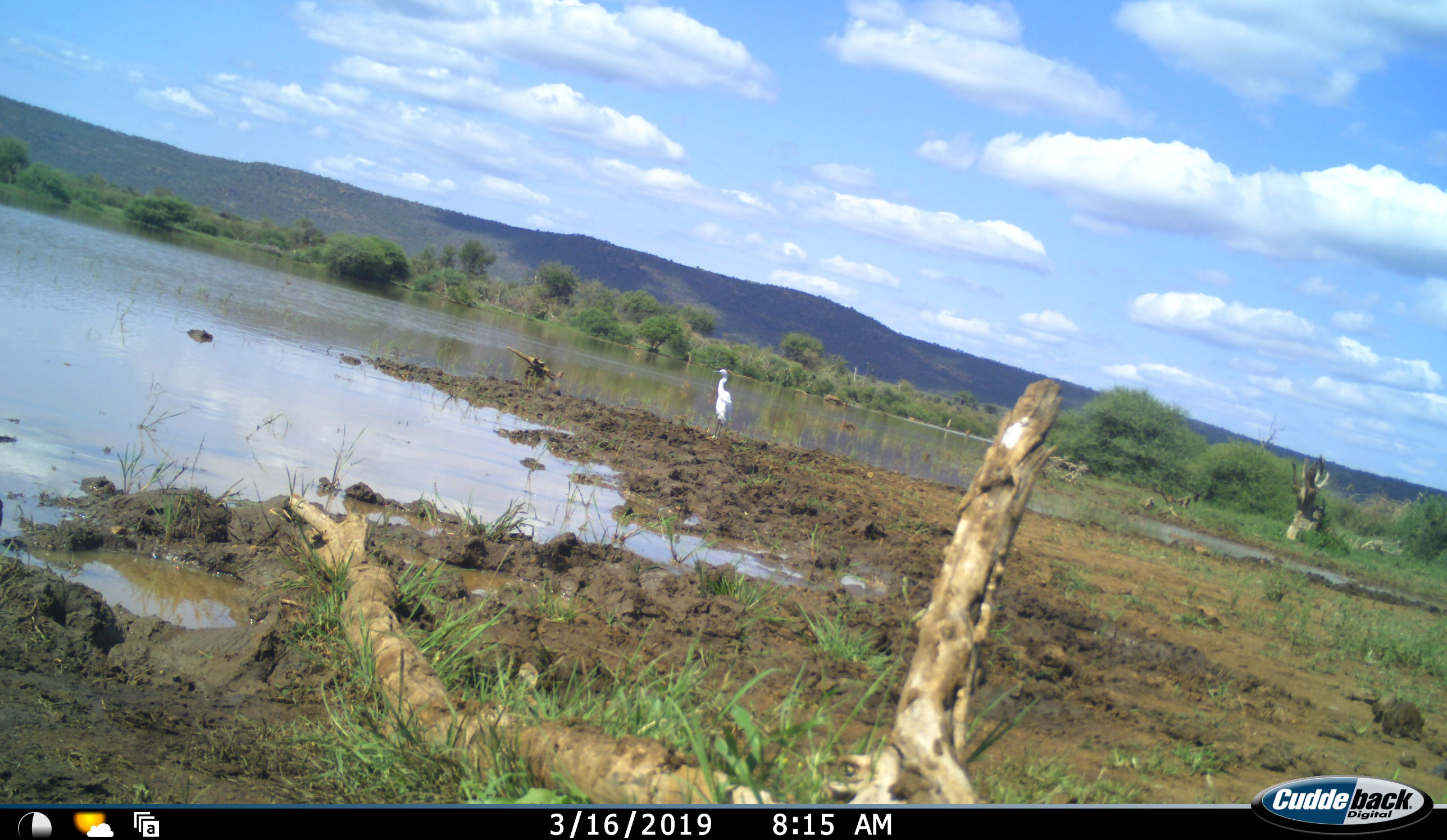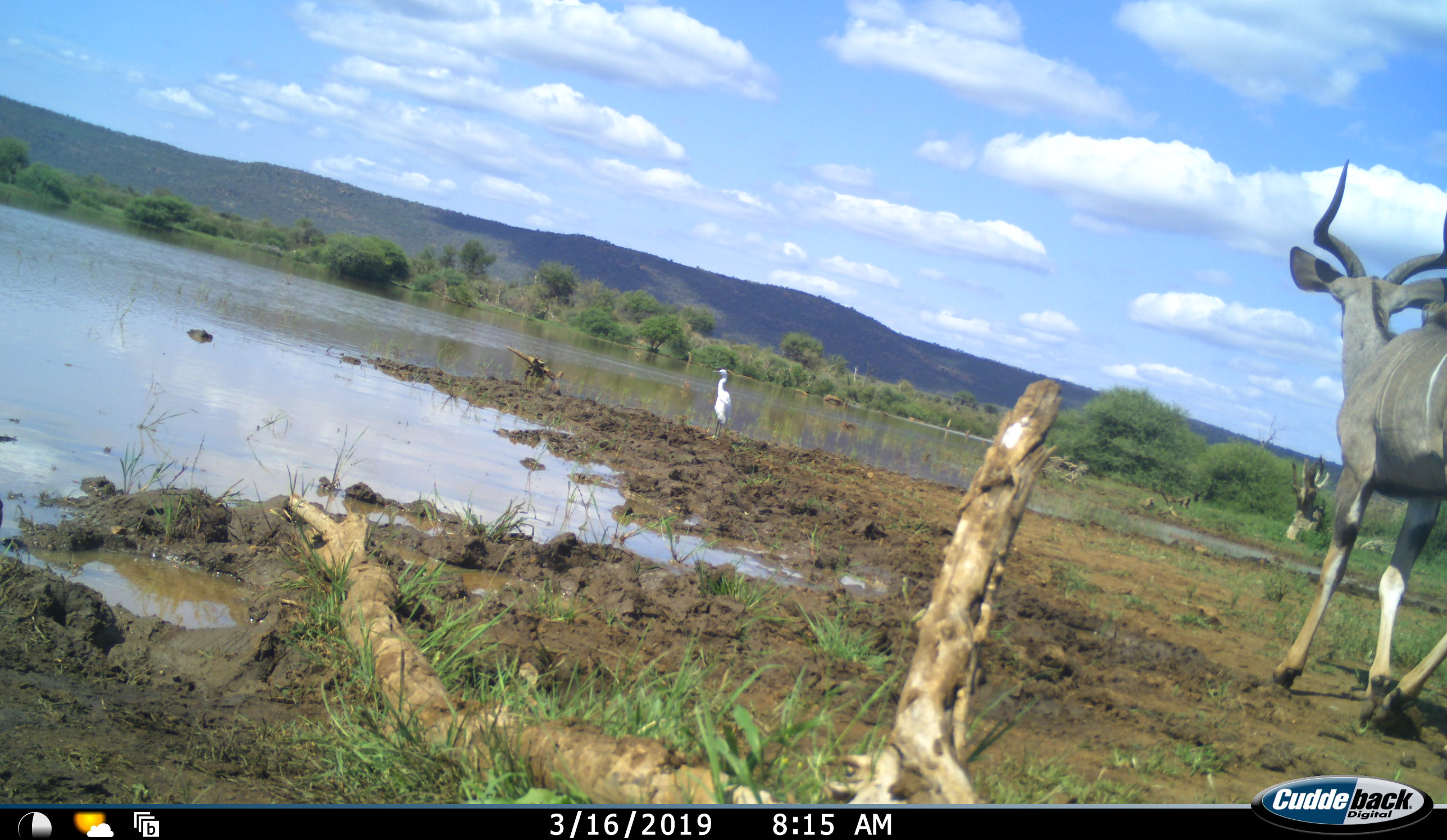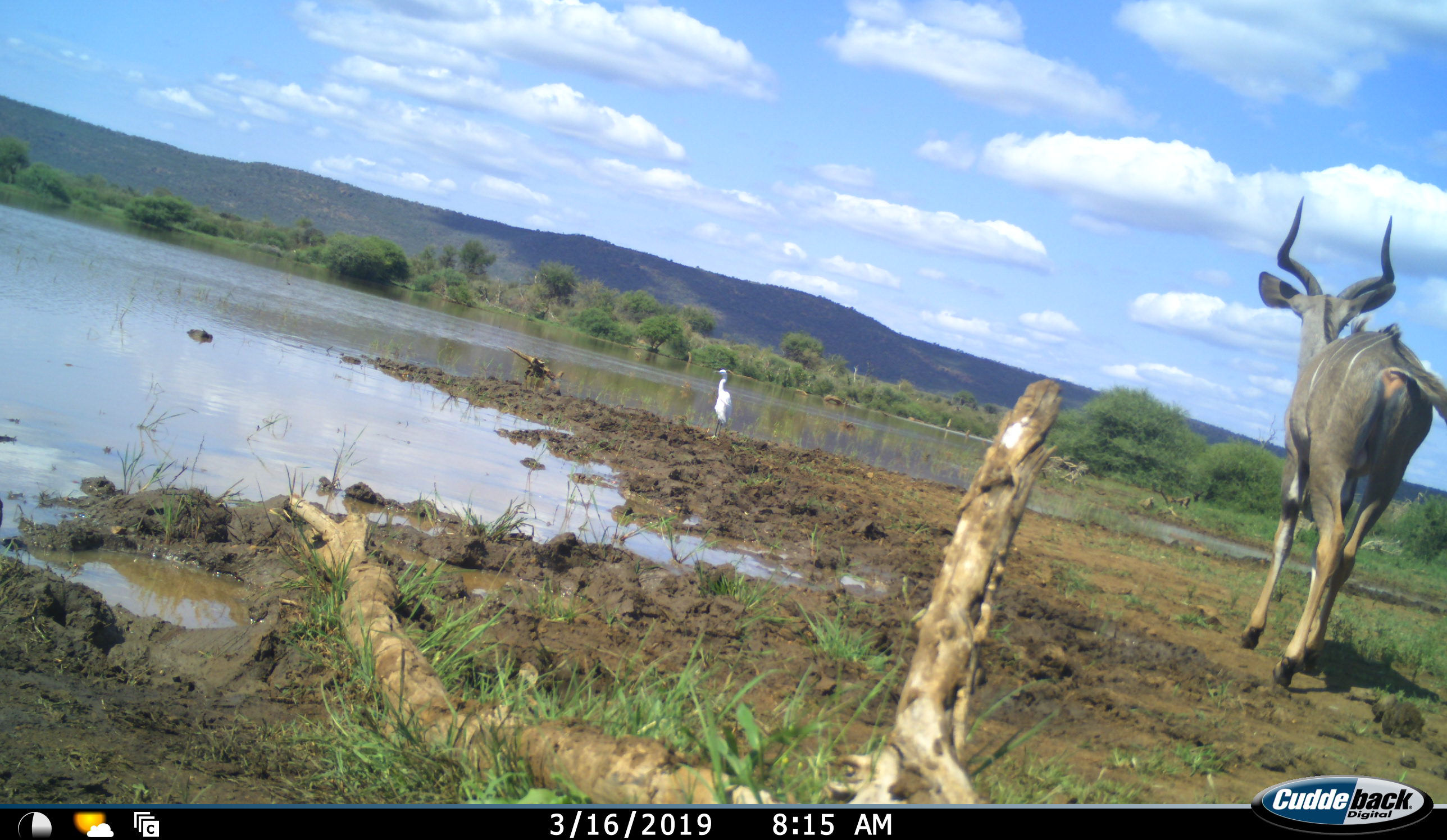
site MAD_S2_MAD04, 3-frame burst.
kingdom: Animalia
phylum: Chordata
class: Aves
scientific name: Aves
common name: bird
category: birdother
Birdother (bird) (Aves), count 1. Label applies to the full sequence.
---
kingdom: Animalia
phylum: Chordata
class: Mammalia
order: Artiodactyla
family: Bovidae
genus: Tragelaphus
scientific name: Tragelaphus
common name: kudu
Kudu (Tragelaphus), count 1. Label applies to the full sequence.